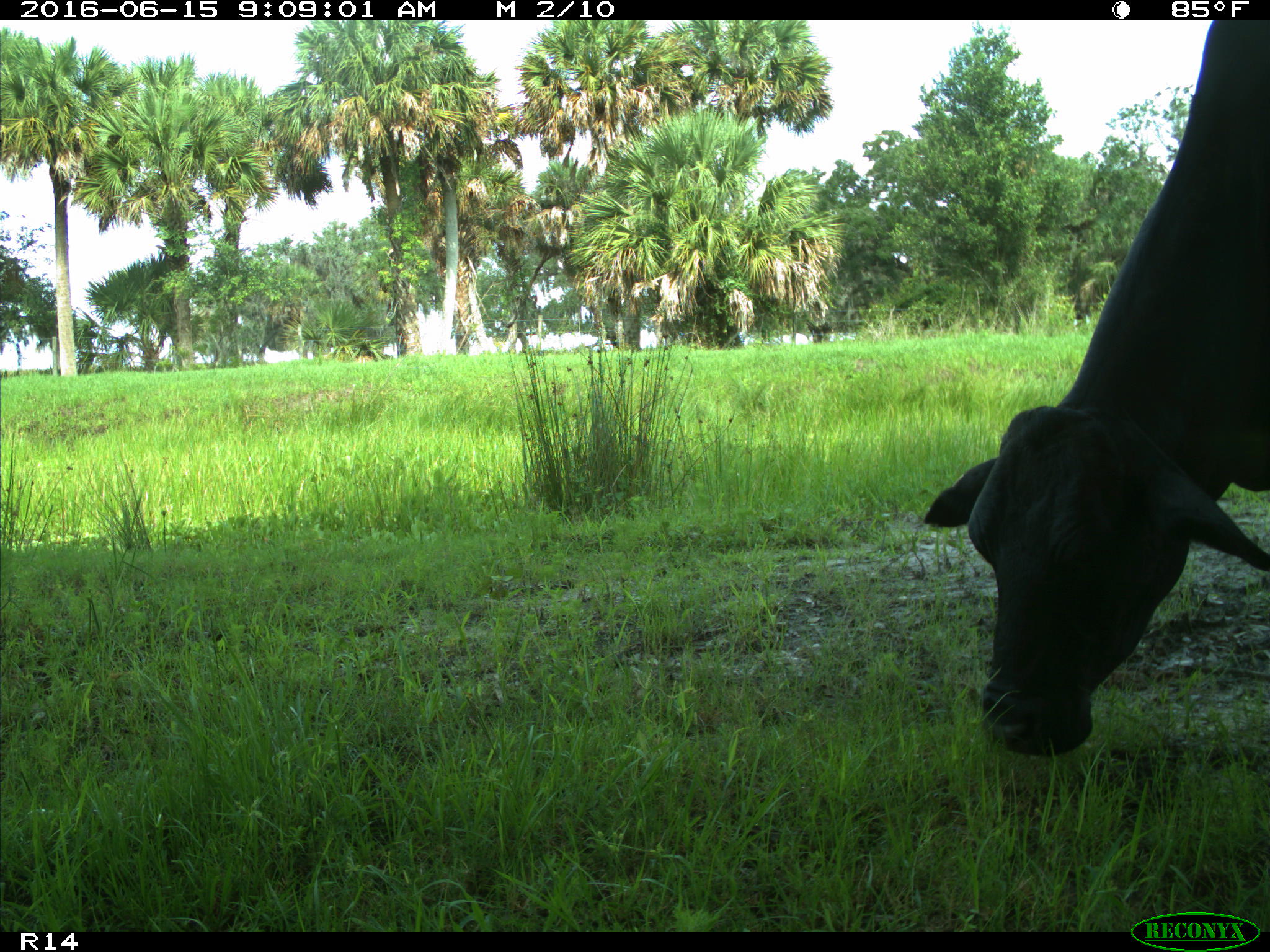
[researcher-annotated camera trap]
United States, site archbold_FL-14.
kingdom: Animalia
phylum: Chordata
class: Mammalia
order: Artiodactyla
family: Bovidae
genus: Bos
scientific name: Bos taurus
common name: domestic cow